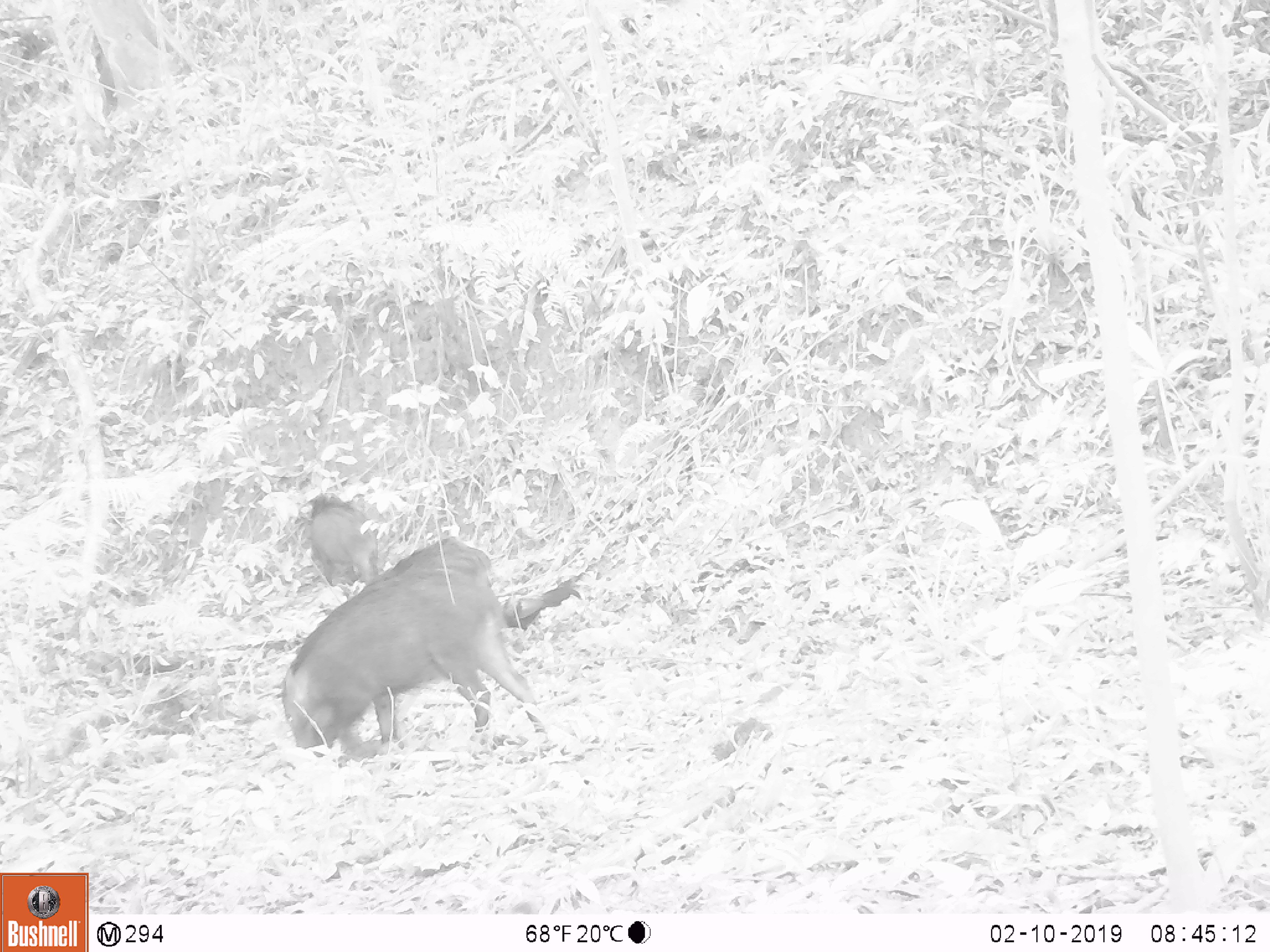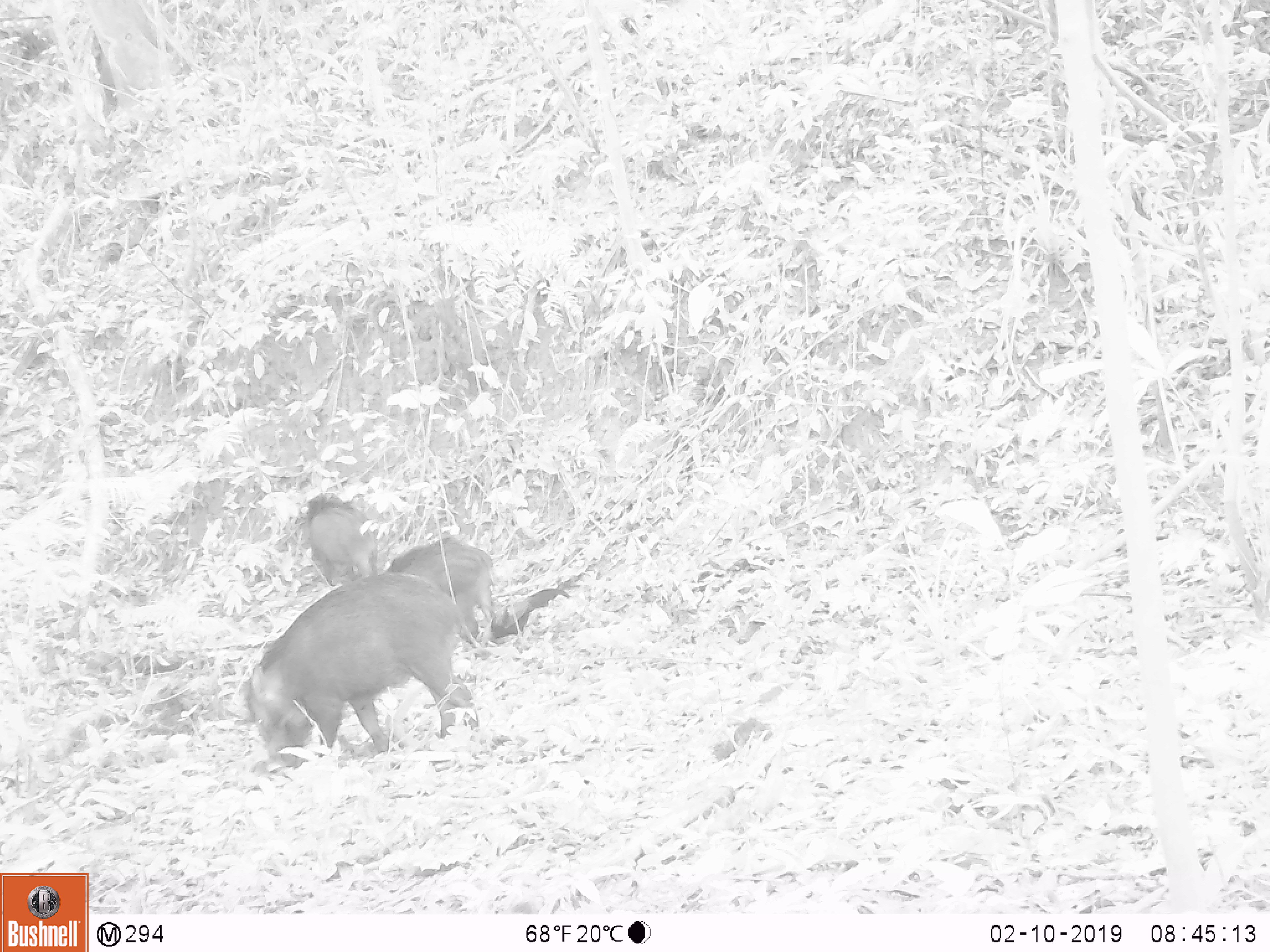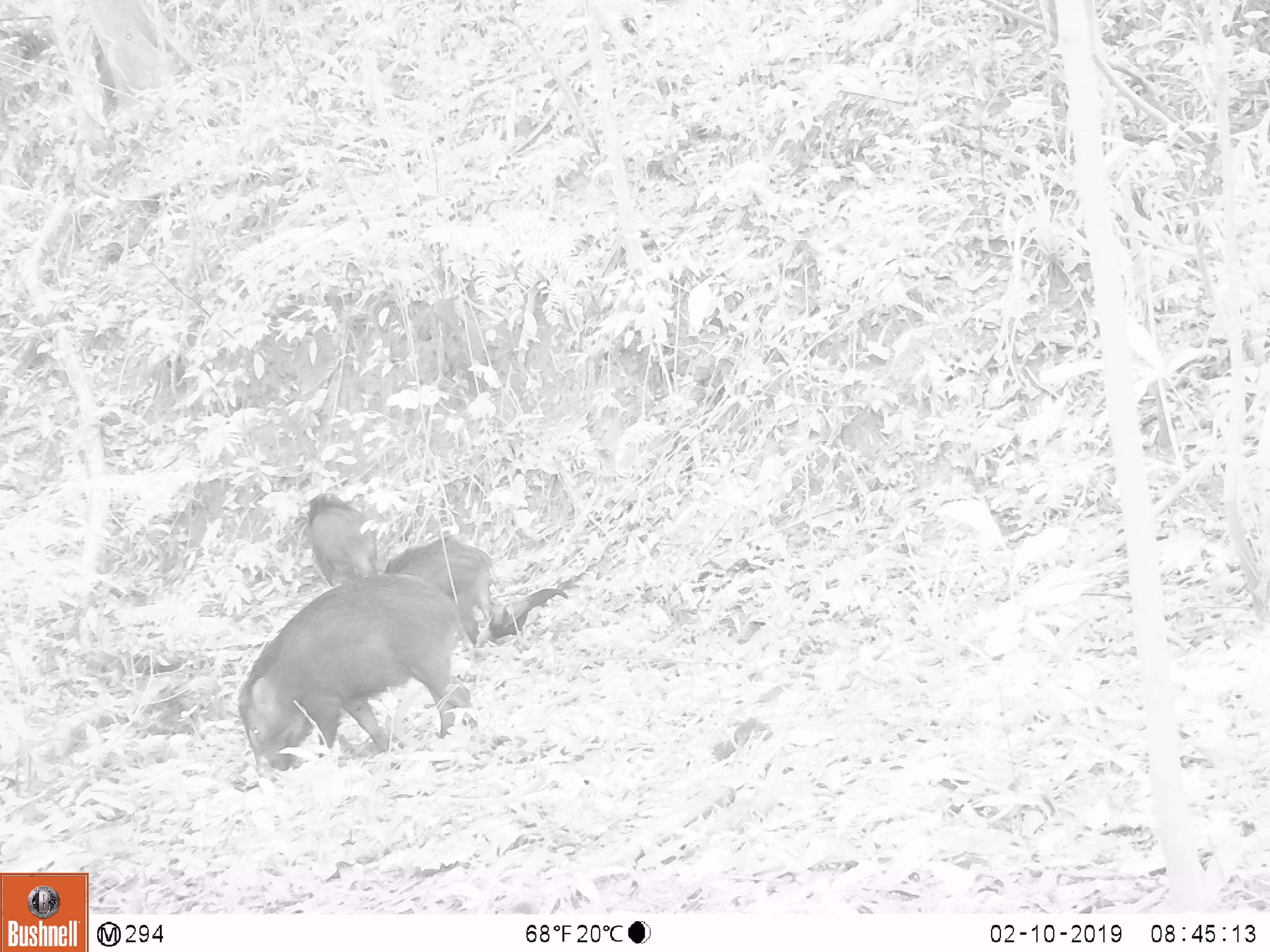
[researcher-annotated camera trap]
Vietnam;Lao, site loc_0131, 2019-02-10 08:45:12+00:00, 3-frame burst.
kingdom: Animalia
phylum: Chordata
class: Mammalia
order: Artiodactyla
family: Suidae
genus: Sus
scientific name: Sus scrofa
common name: eurasian wild pig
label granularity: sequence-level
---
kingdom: Animalia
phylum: Chordata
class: Aves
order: Galliformes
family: Phasianidae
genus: Gallus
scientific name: Gallus gallus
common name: red junglefowl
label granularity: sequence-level